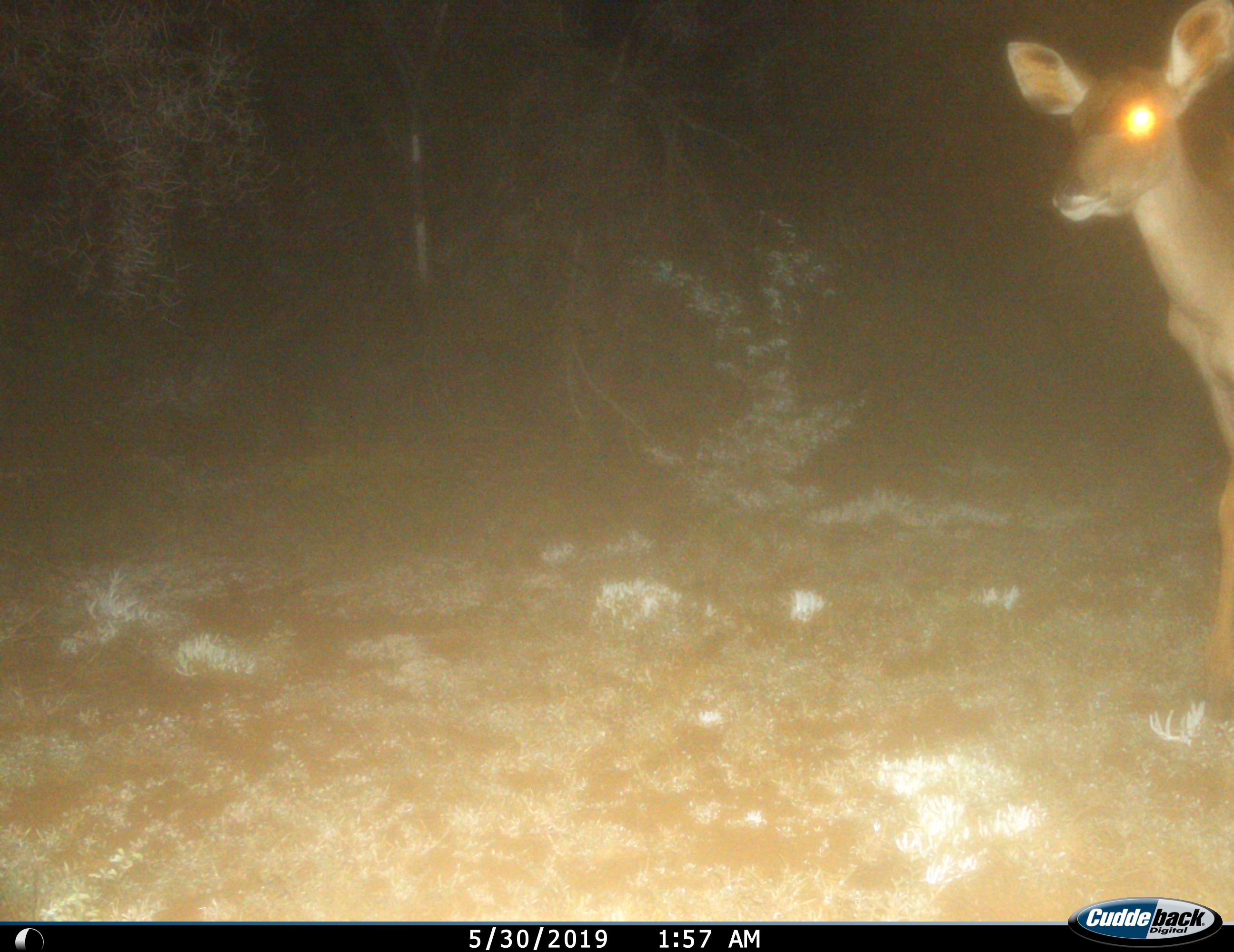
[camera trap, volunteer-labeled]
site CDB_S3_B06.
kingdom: Animalia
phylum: Chordata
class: Mammalia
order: Artiodactyla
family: Bovidae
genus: Tragelaphus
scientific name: Tragelaphus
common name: kudu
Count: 1.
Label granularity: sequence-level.